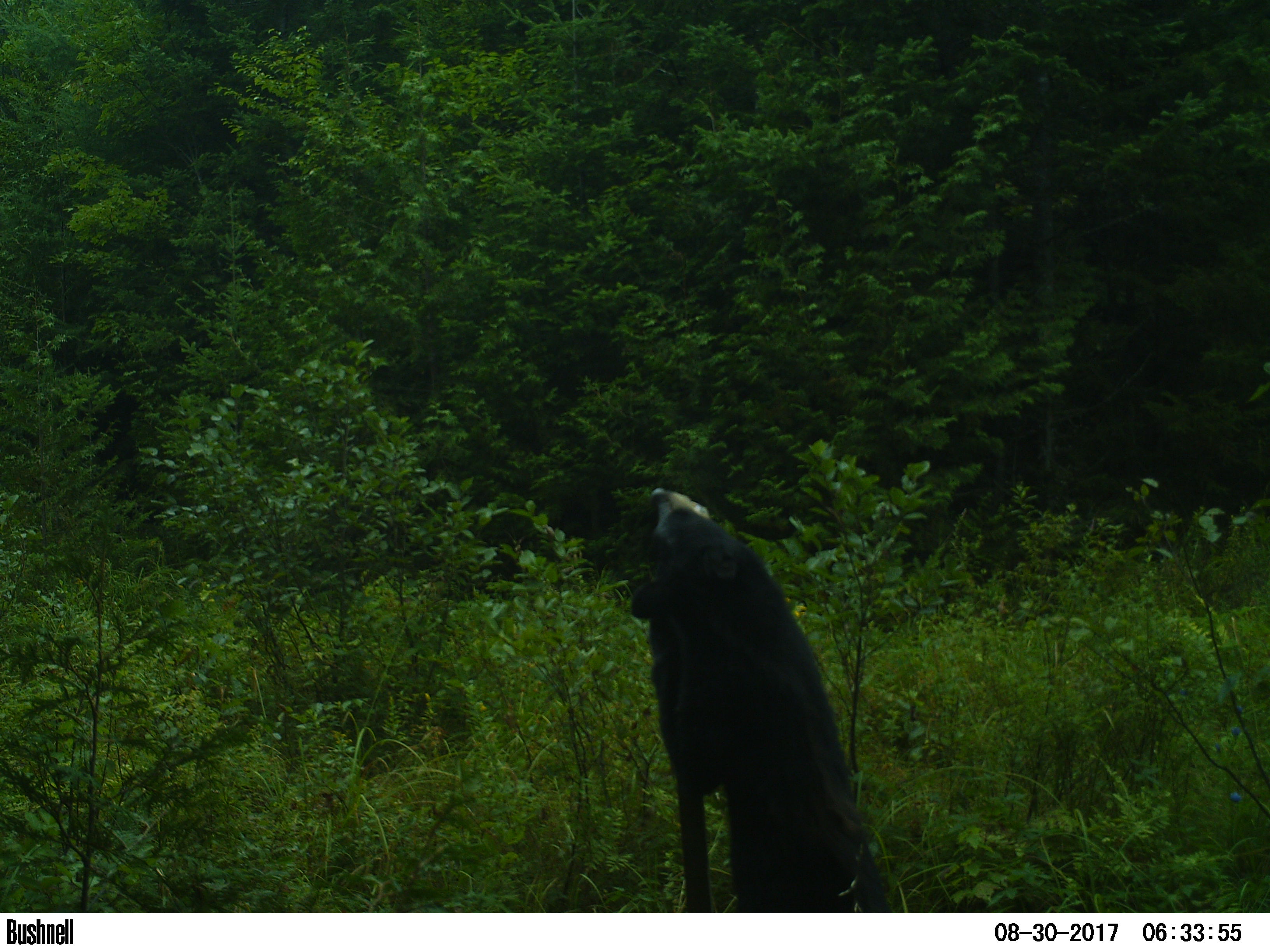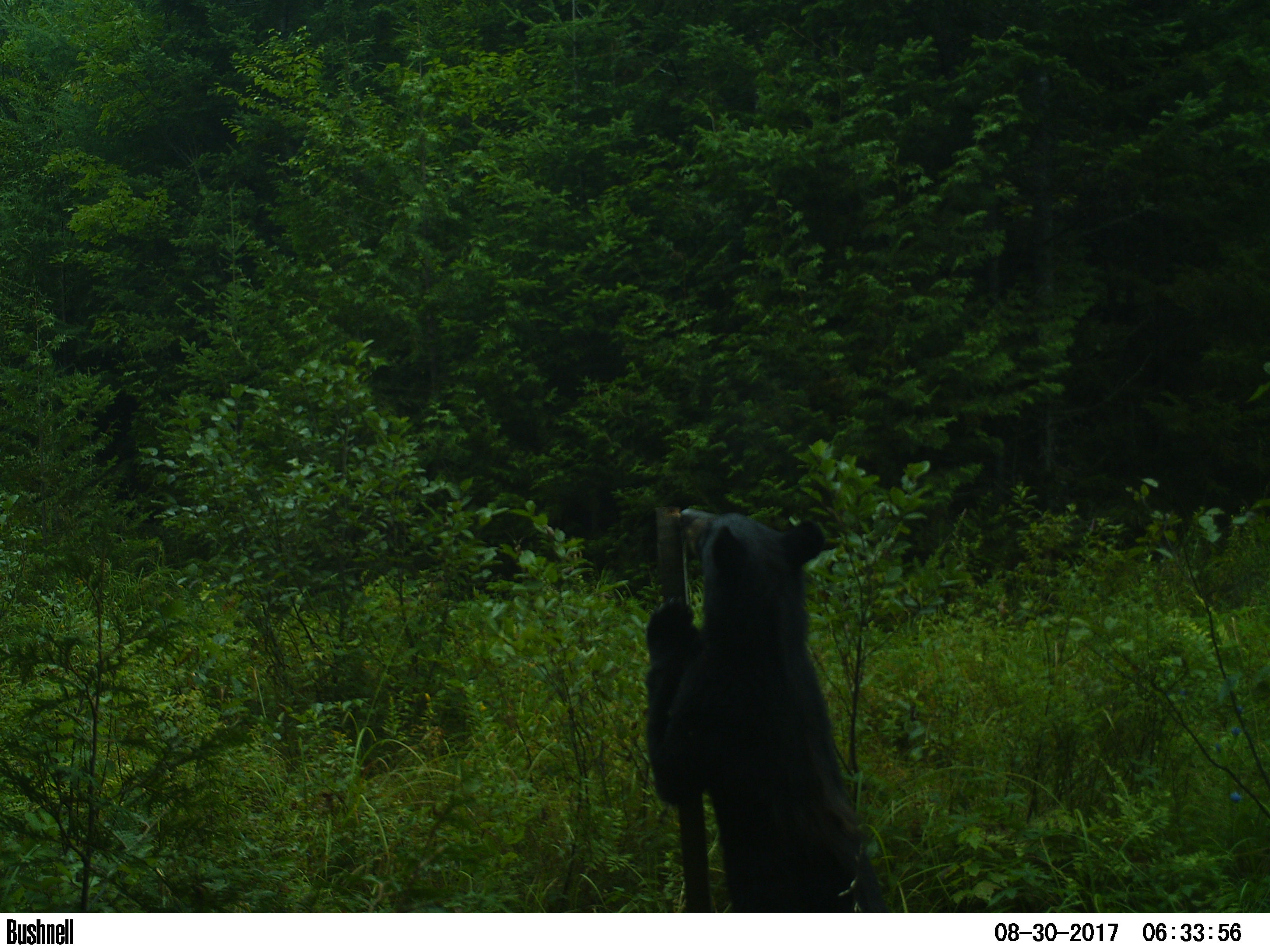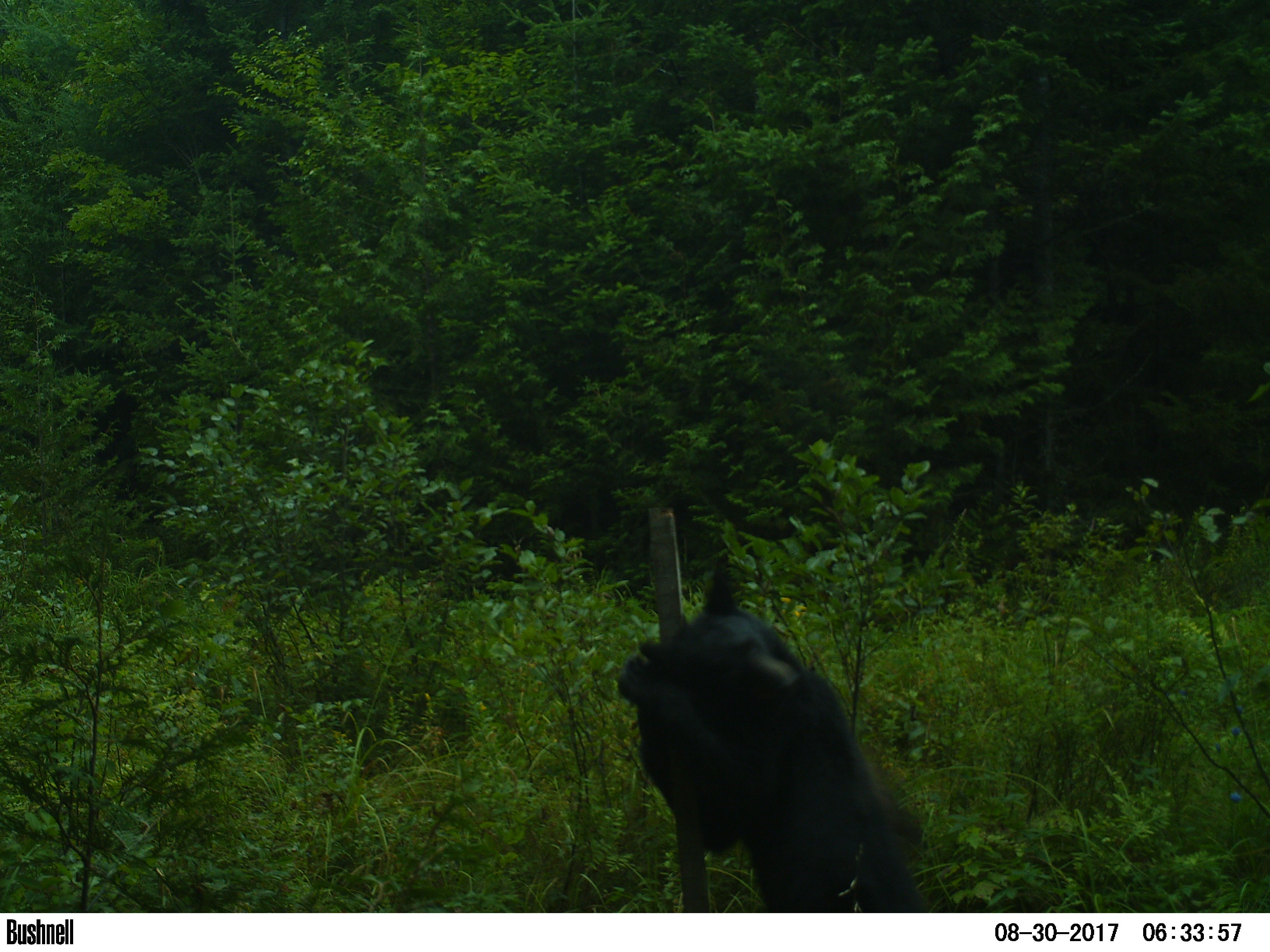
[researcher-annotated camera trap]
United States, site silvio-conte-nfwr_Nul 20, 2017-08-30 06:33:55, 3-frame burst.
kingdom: Animalia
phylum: Chordata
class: Mammalia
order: Carnivora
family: Ursidae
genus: Ursus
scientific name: Ursus americanus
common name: black bear